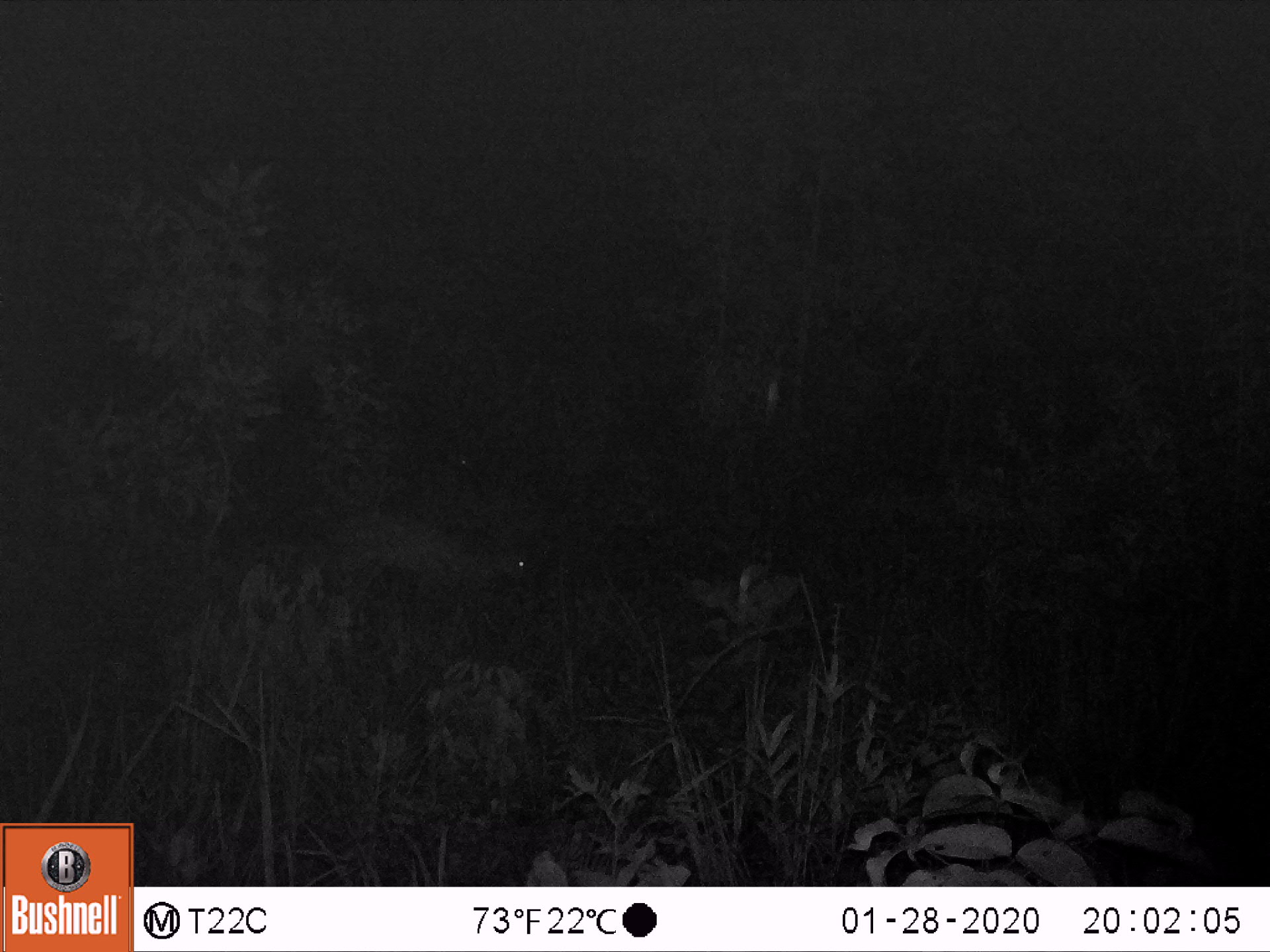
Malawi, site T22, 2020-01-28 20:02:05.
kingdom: Animalia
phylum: Chordata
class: Mammalia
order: Artiodactyla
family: Bovidae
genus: Redunca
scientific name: Redunca arundinum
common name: southern reedbuck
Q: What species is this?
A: Southern reedbuck (Redunca arundinum).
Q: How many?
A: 1.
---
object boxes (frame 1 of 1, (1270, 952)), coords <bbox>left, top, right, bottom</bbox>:
southern reedbuck: <bbox>332, 509, 534, 635</bbox>